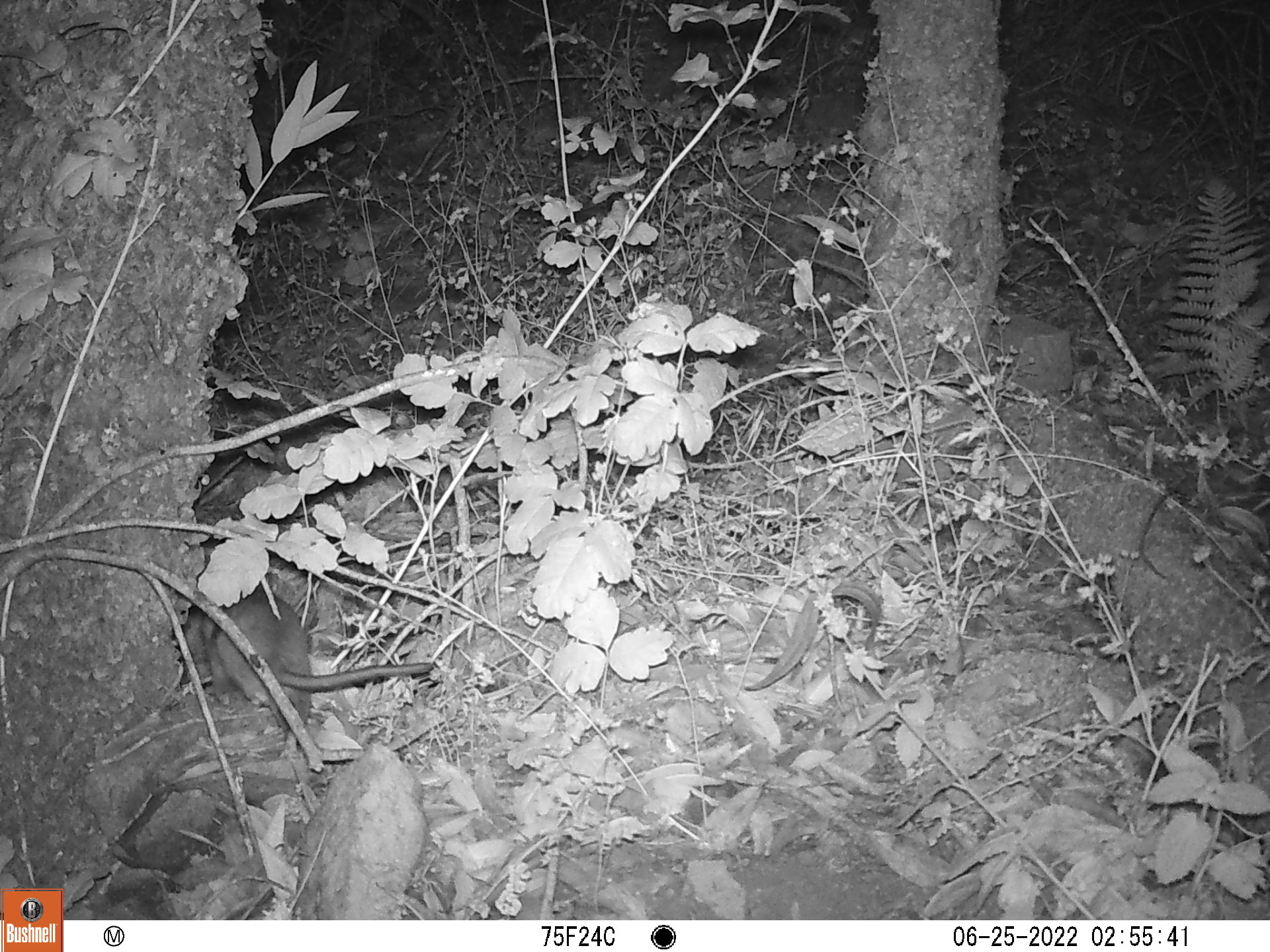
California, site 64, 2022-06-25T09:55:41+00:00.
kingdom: Animalia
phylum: Chordata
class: Mammalia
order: Rodentia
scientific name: Rodentia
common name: mouse or rat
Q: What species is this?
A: Mouse or rat (Rodentia).